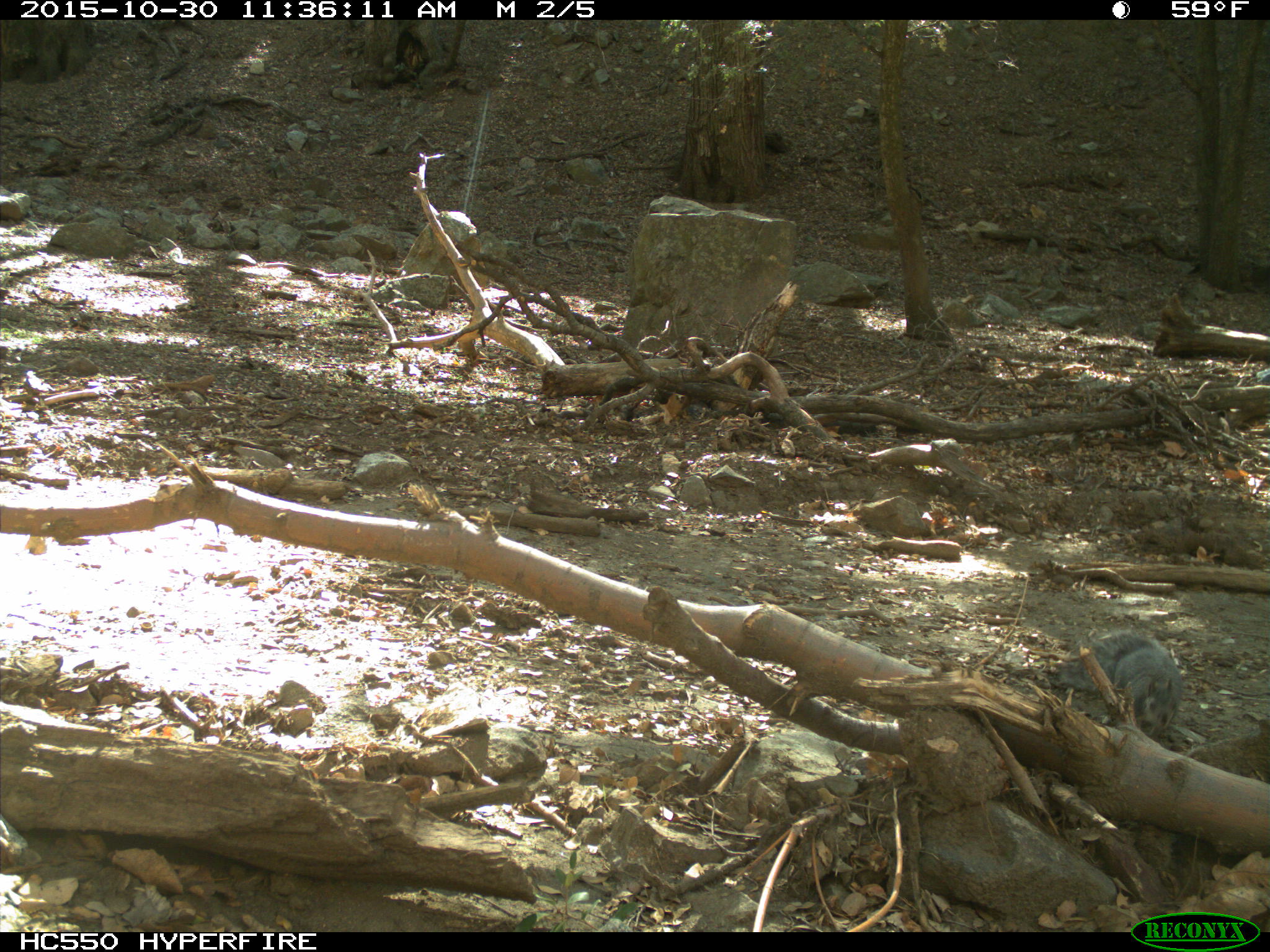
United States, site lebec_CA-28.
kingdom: Animalia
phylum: Chordata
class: Mammalia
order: Rodentia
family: Sciuridae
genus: Sciurus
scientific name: Sciurus carolinensis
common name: eastern gray squirrel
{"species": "Sciurus carolinensis (eastern gray squirrel)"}